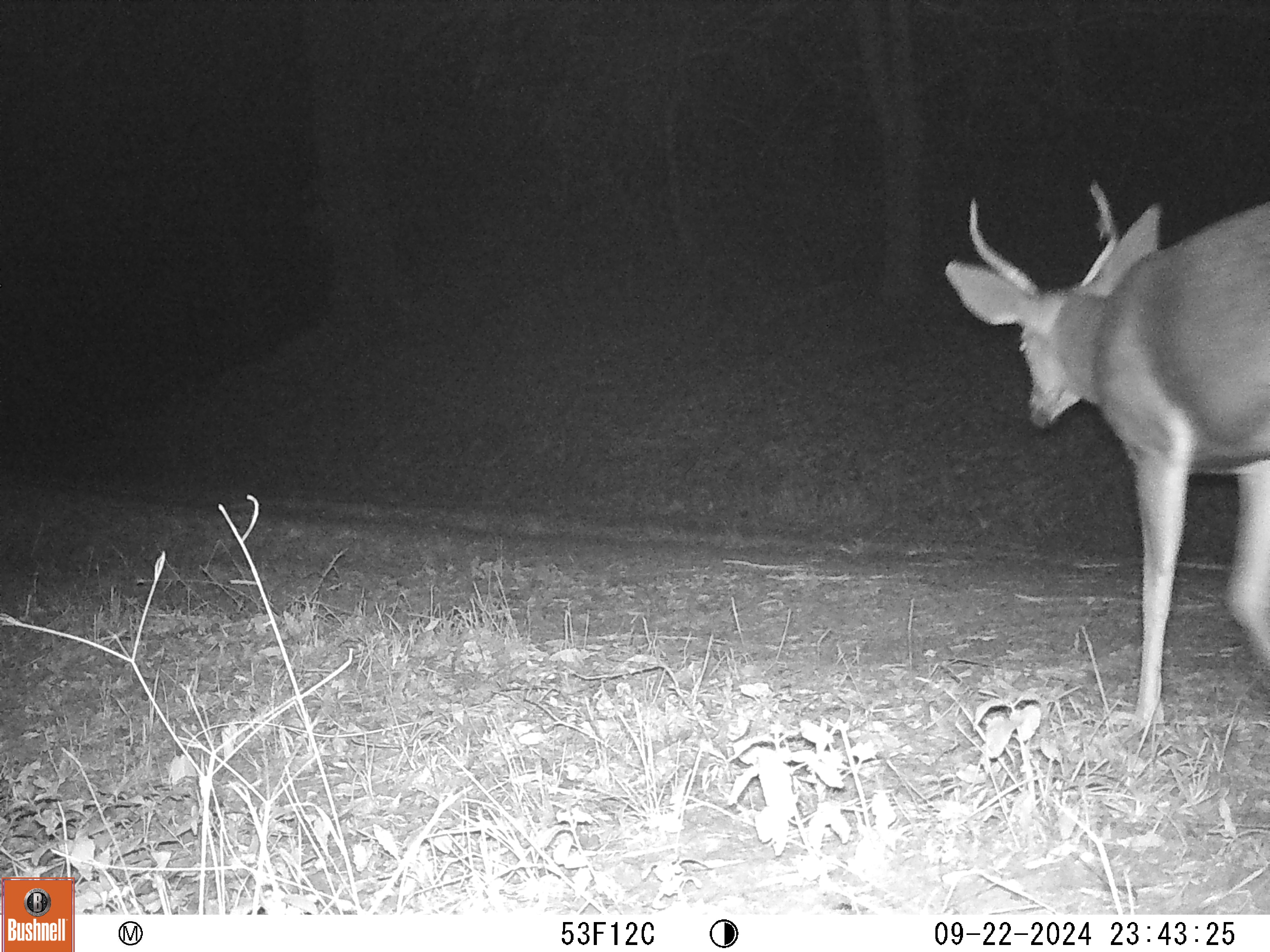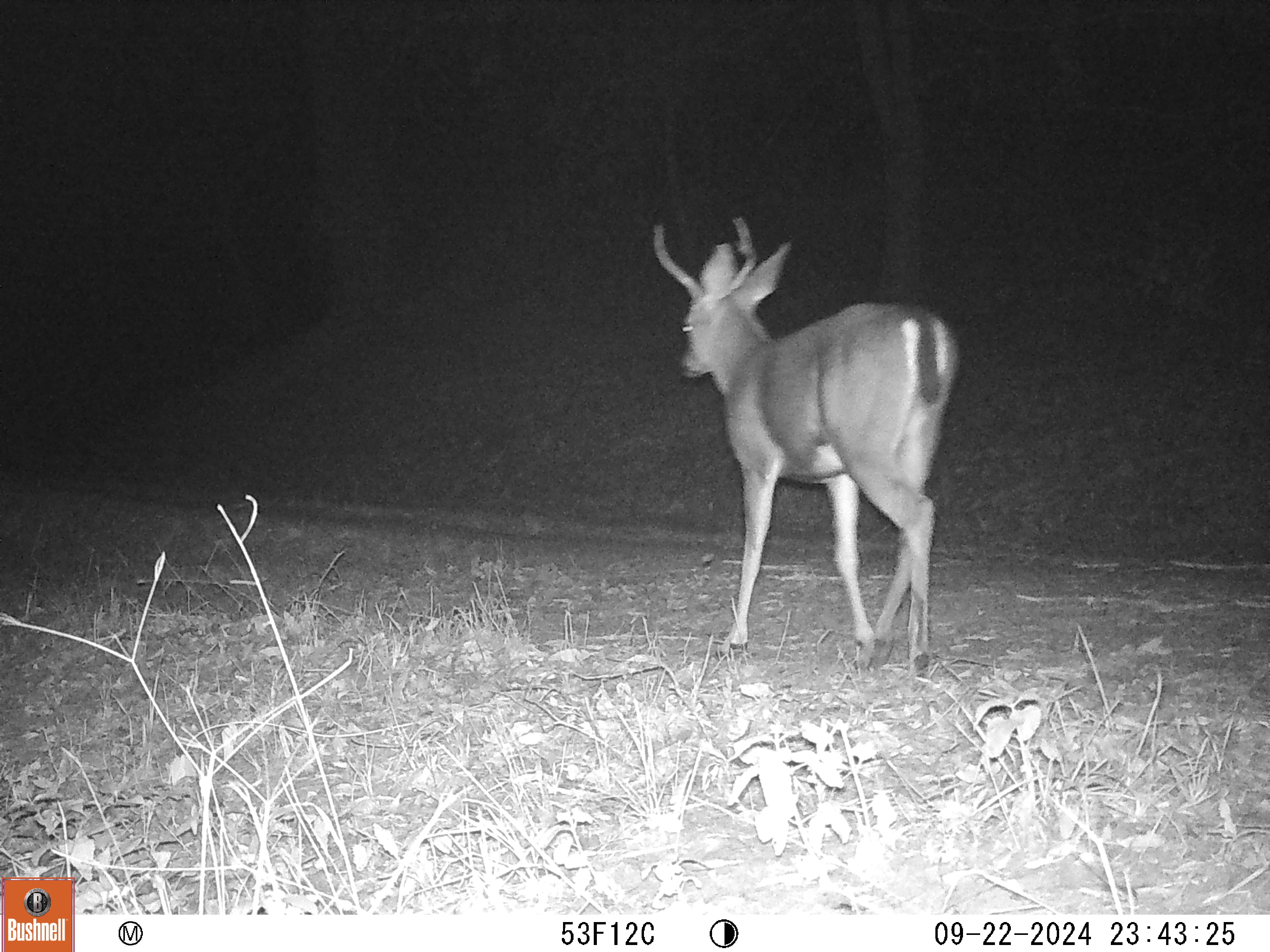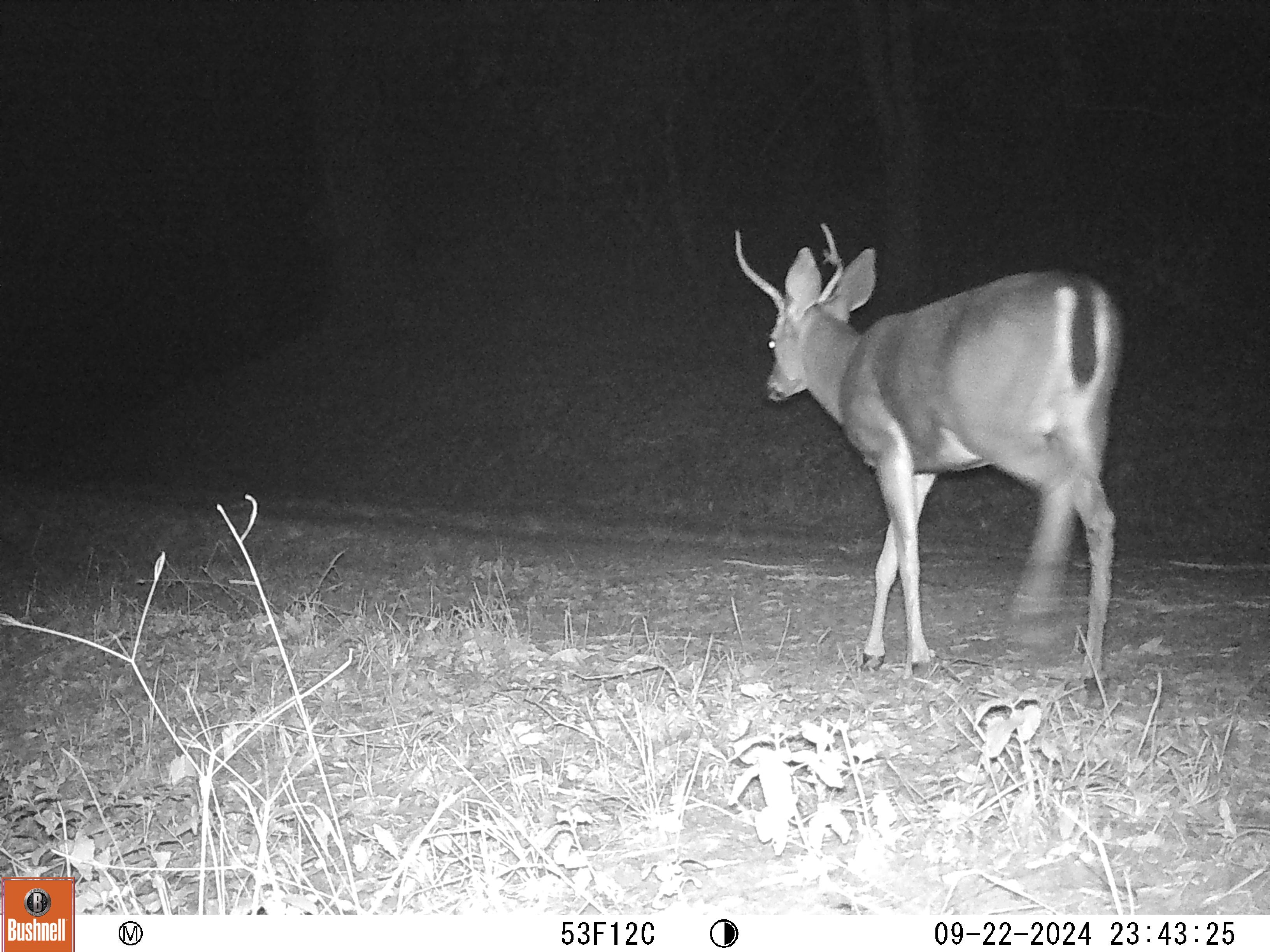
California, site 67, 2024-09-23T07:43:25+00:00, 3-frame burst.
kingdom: Animalia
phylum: Chordata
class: Mammalia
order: Artiodactyla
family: Cervidae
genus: Odocoileus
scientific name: Odocoileus hemionus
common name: mule deer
Mule deer (Odocoileus hemionus).